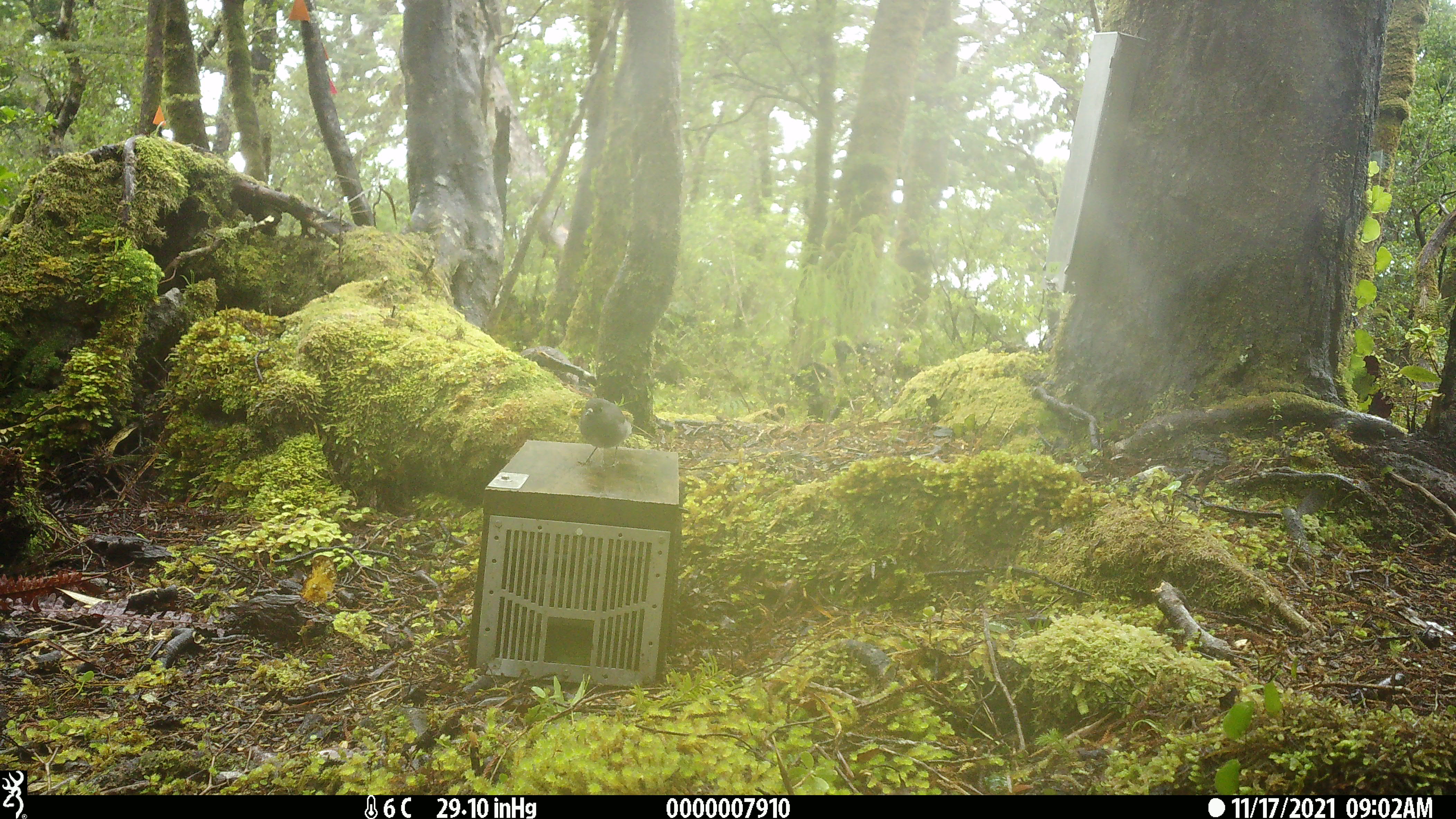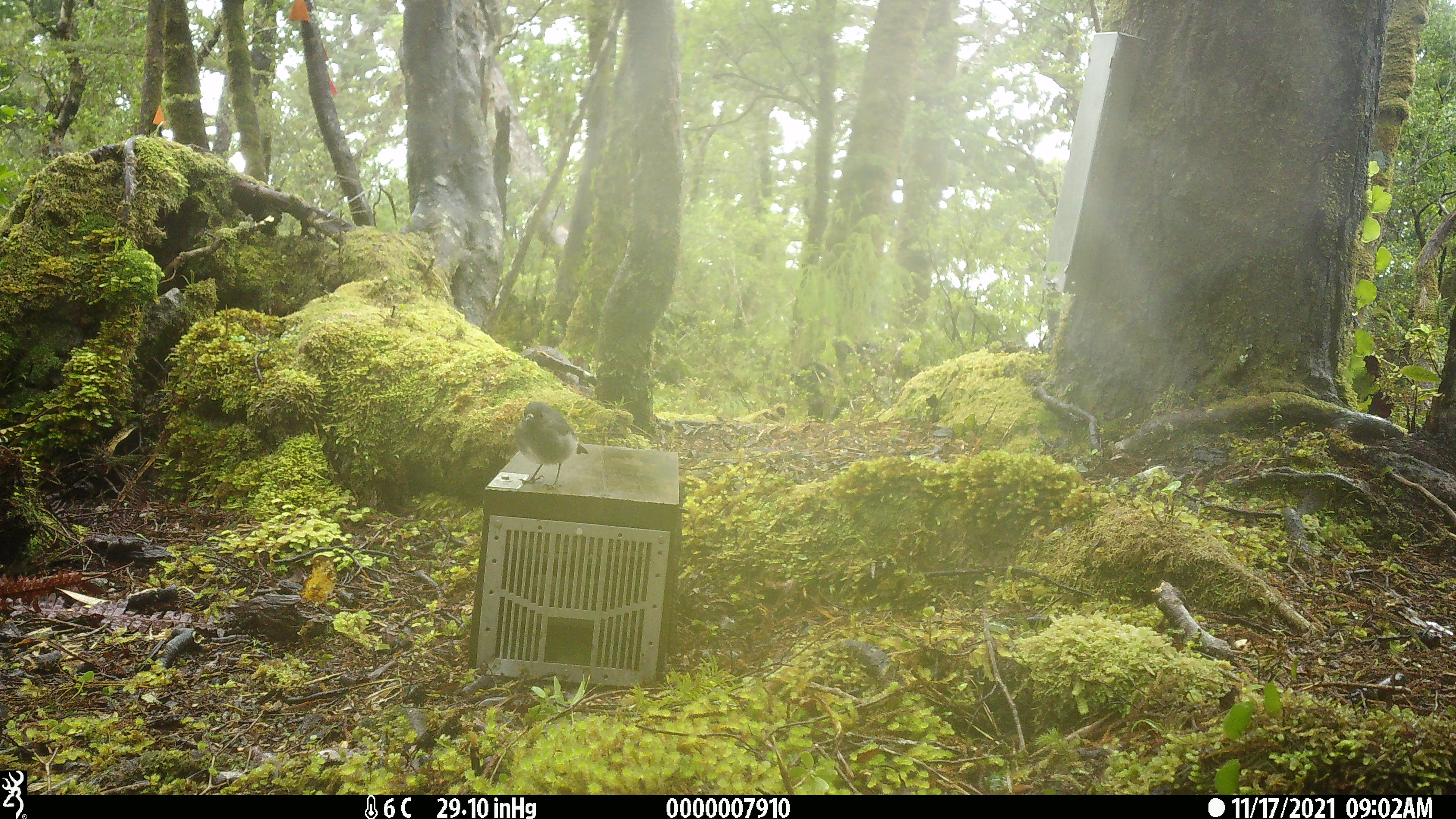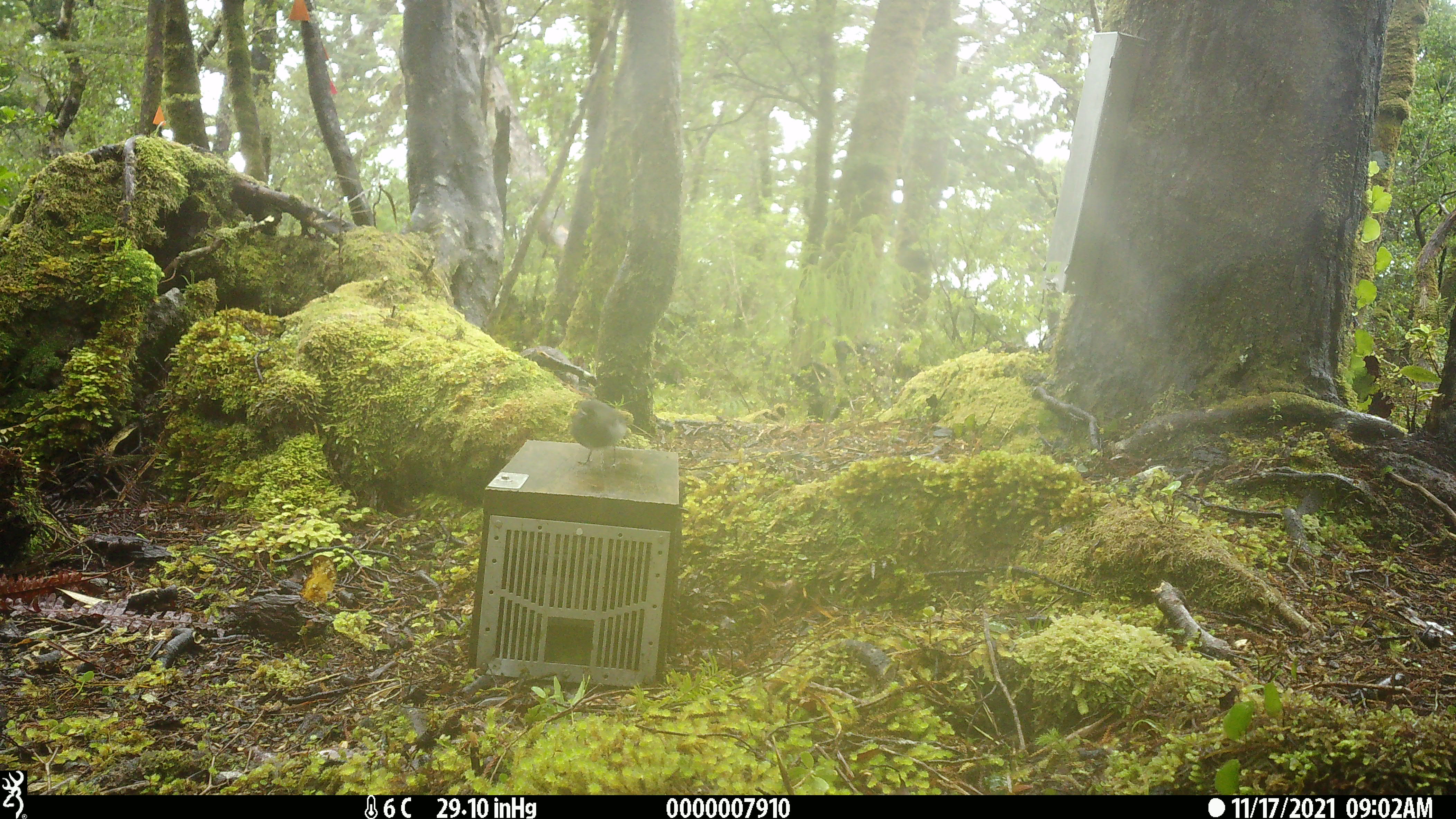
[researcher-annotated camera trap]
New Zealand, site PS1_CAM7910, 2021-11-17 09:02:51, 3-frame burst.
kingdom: Animalia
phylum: Chordata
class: Aves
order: Passeriformes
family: Petroicidae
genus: Petroica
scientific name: Petroica australis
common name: new zealand robin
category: robin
Robin (new zealand robin) (Petroica australis).